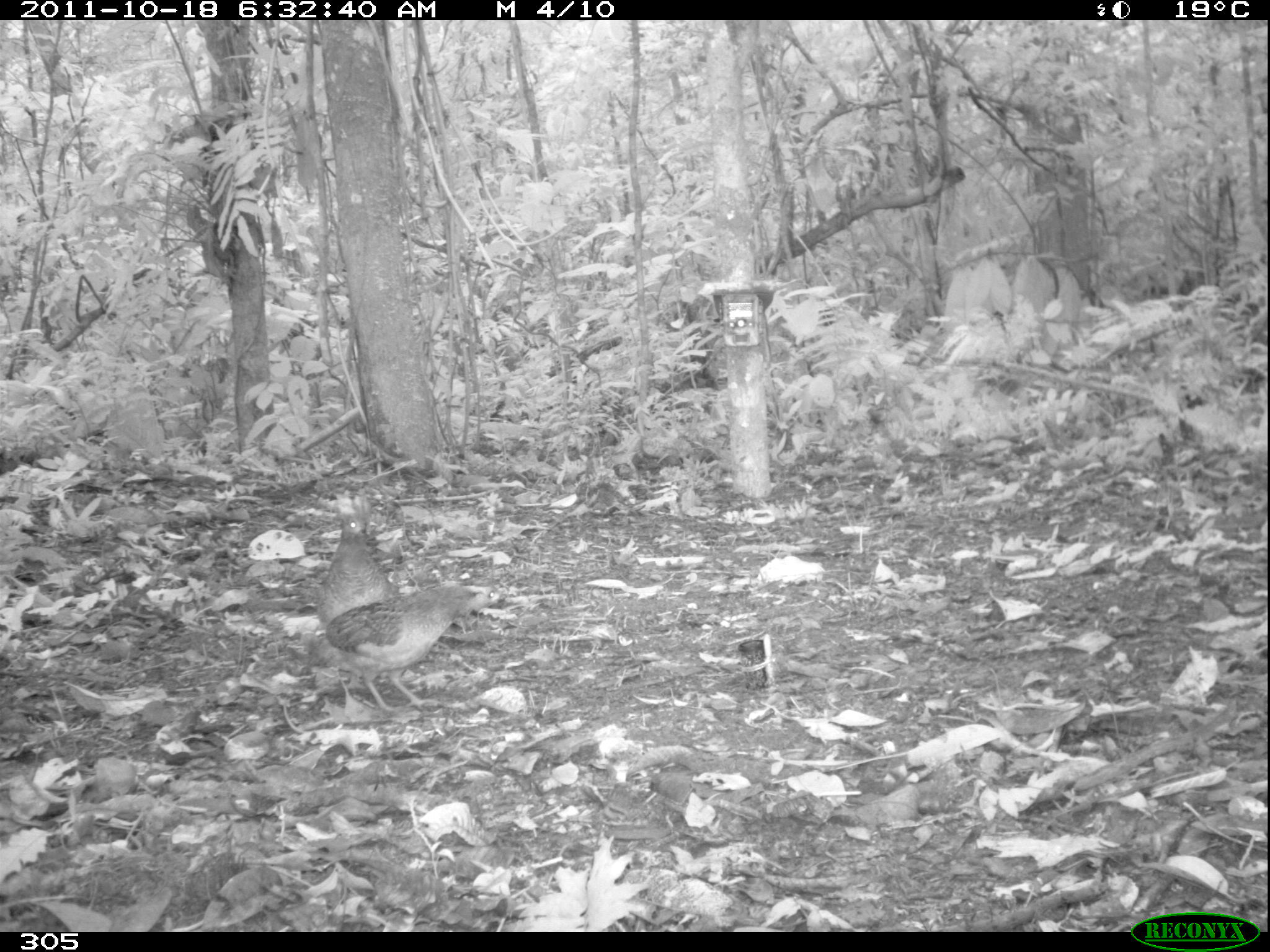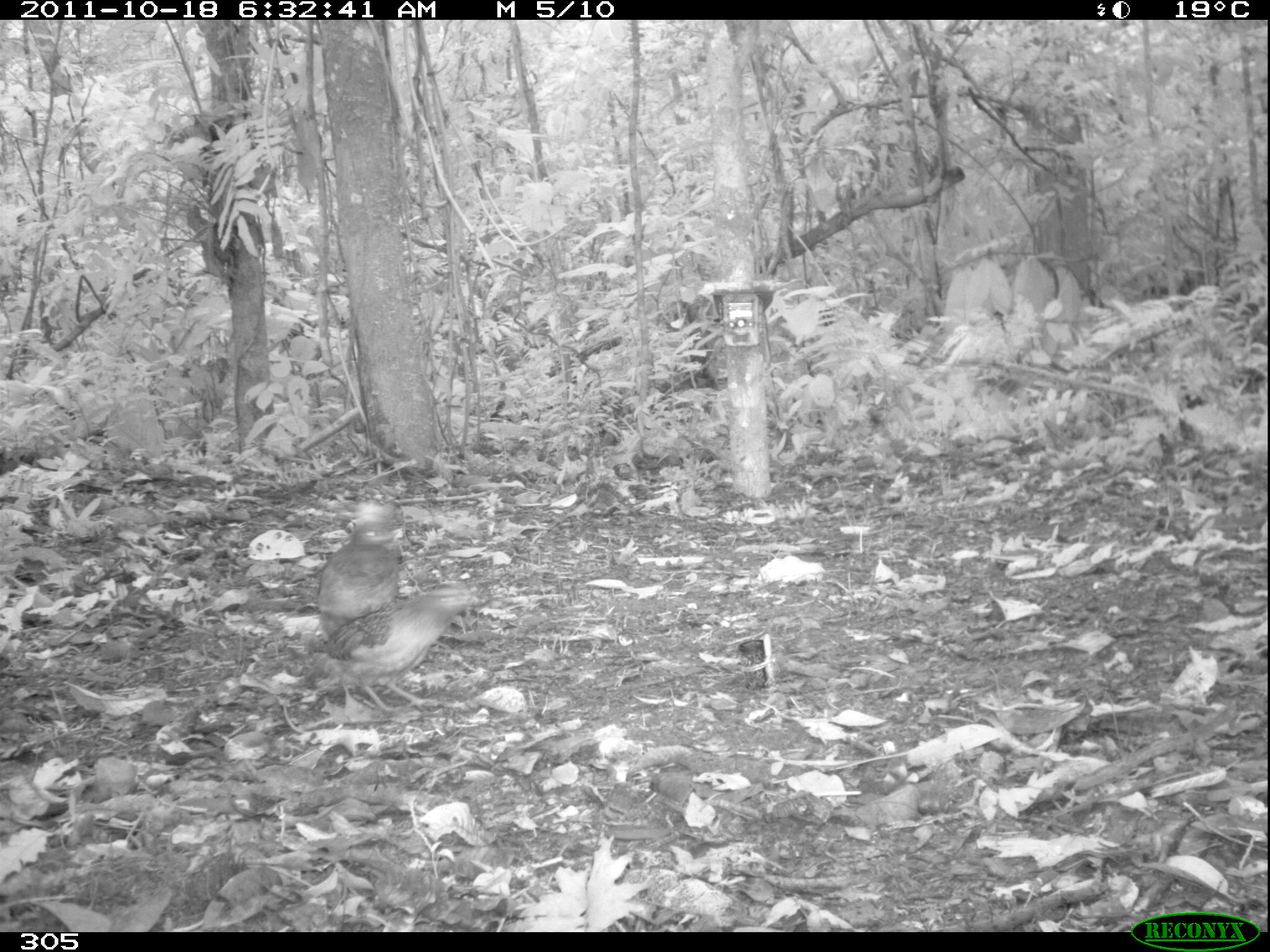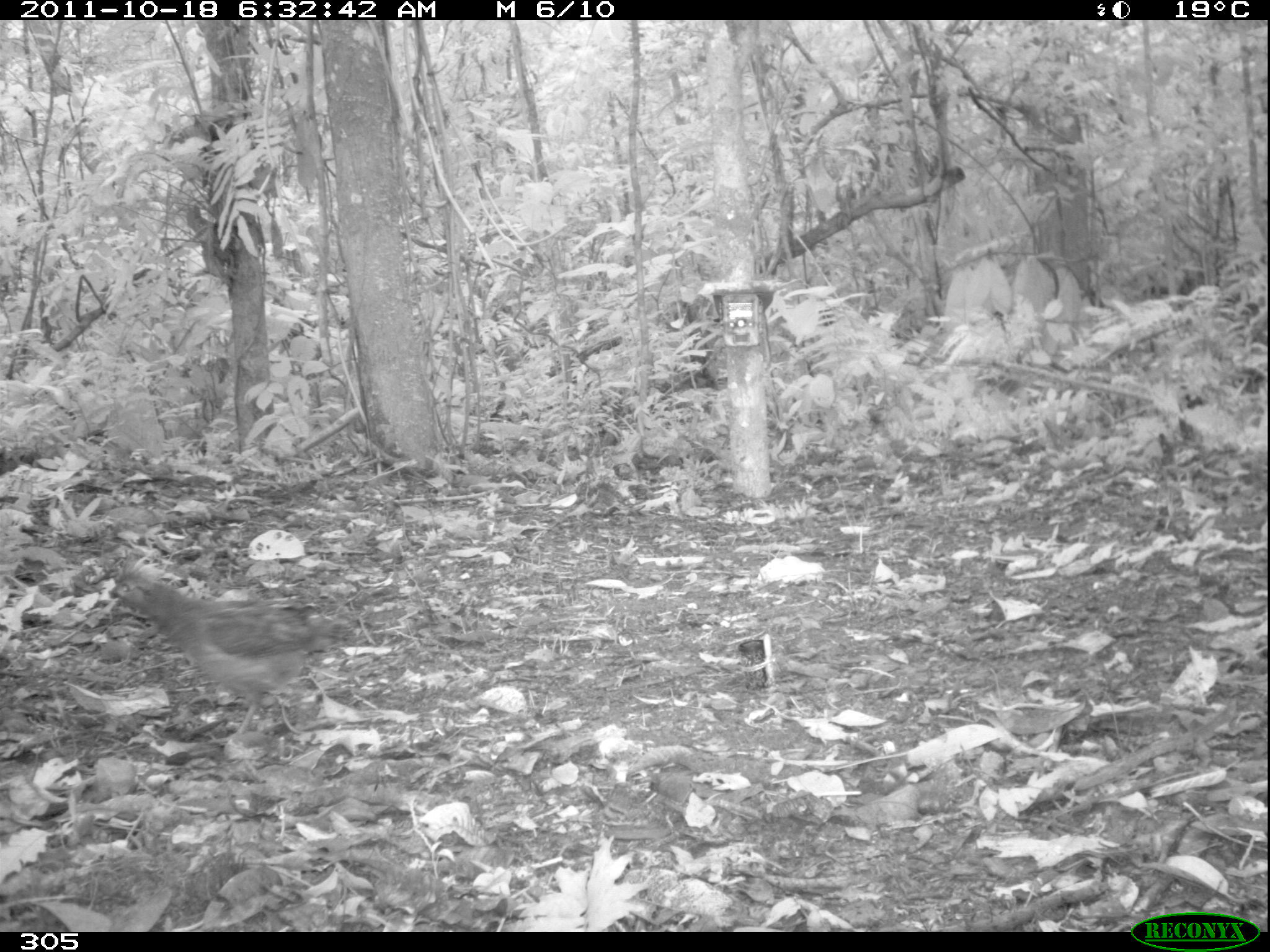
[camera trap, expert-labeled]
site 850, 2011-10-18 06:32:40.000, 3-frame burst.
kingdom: Animalia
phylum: Chordata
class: Aves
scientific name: Aves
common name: bird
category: unknown bird